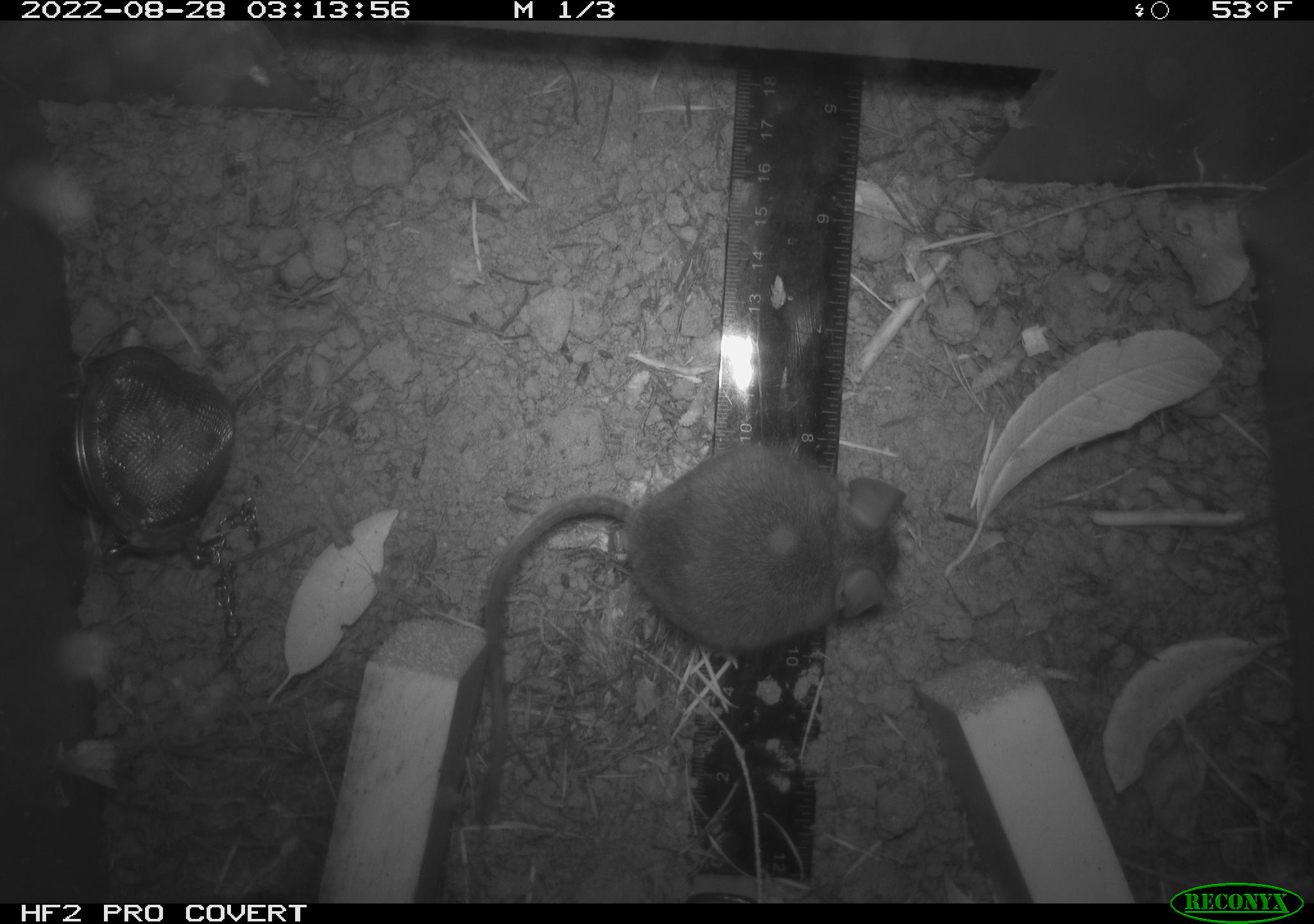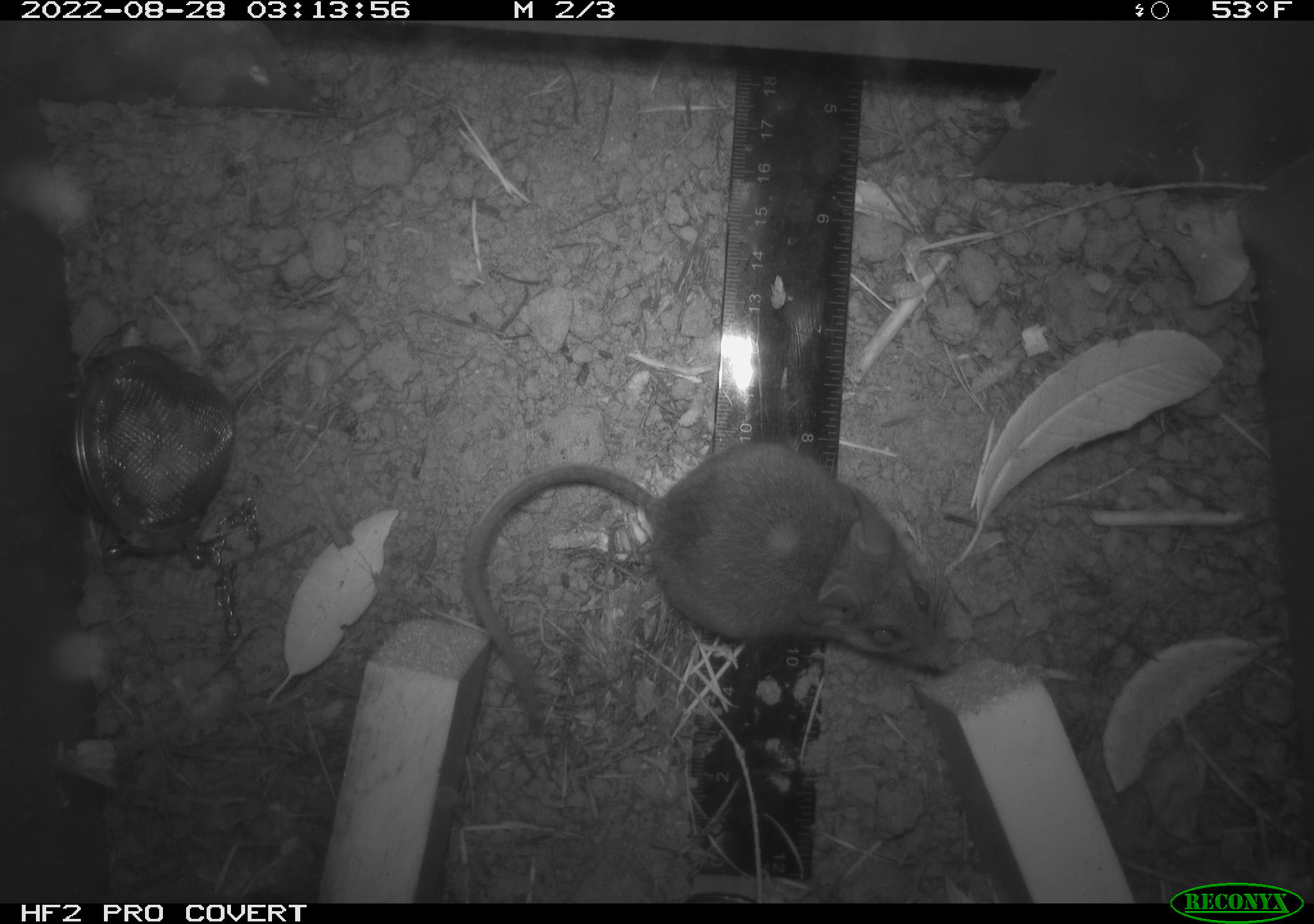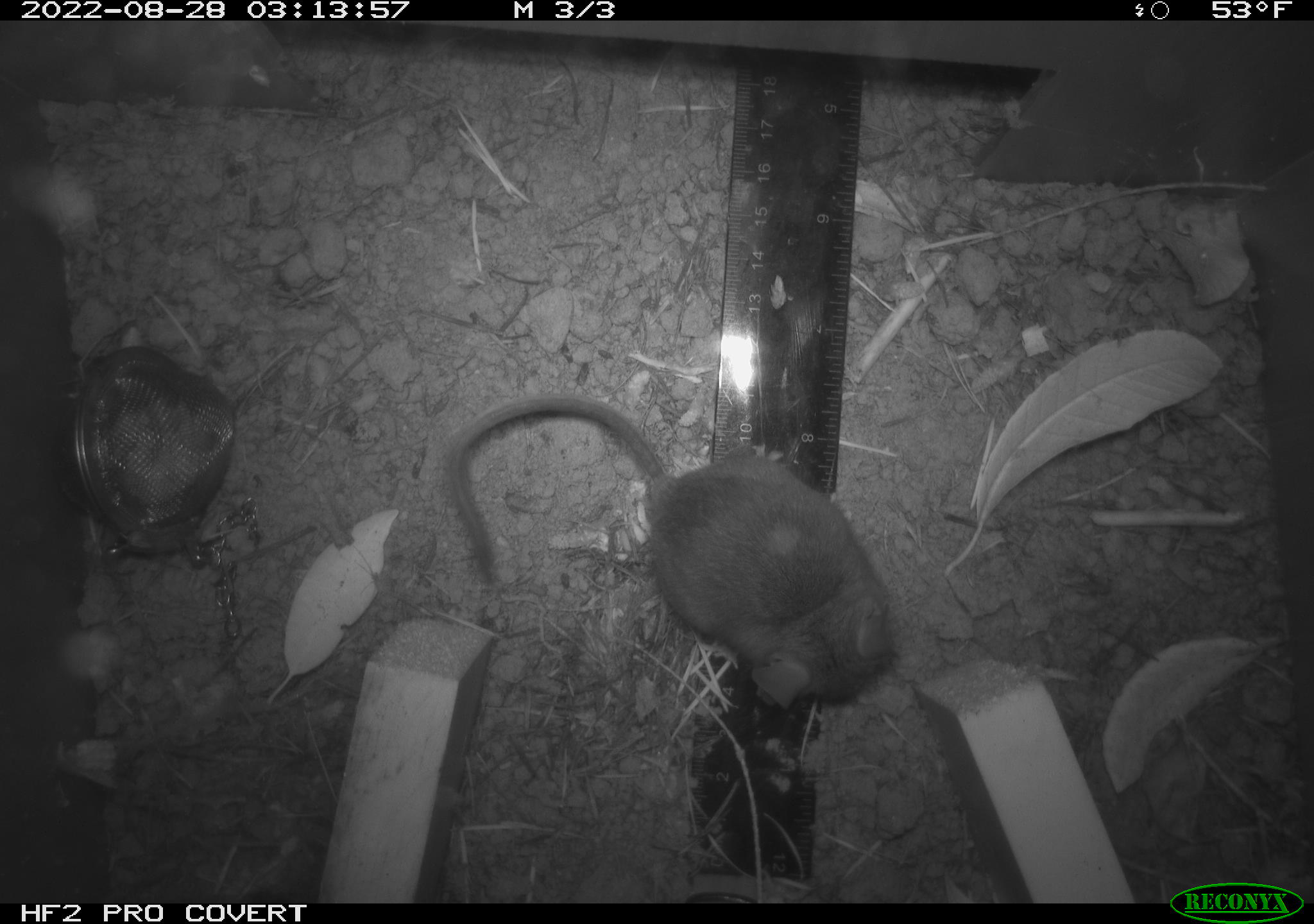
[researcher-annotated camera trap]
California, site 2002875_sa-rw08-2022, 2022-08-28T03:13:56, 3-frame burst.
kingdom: Animalia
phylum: Chordata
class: Mammalia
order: Rodentia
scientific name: Rodentia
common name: mouse species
Mouse species (Rodentia).